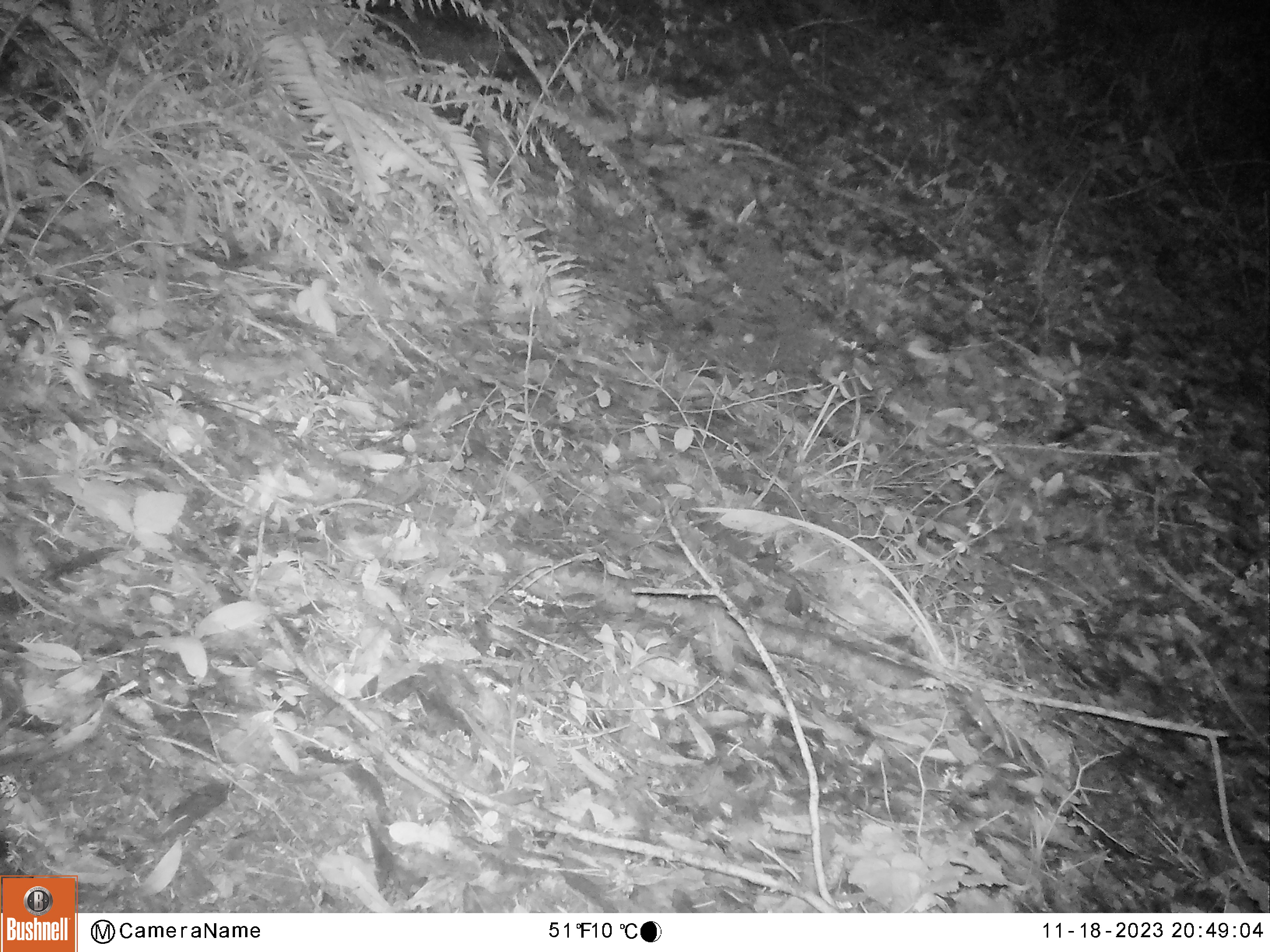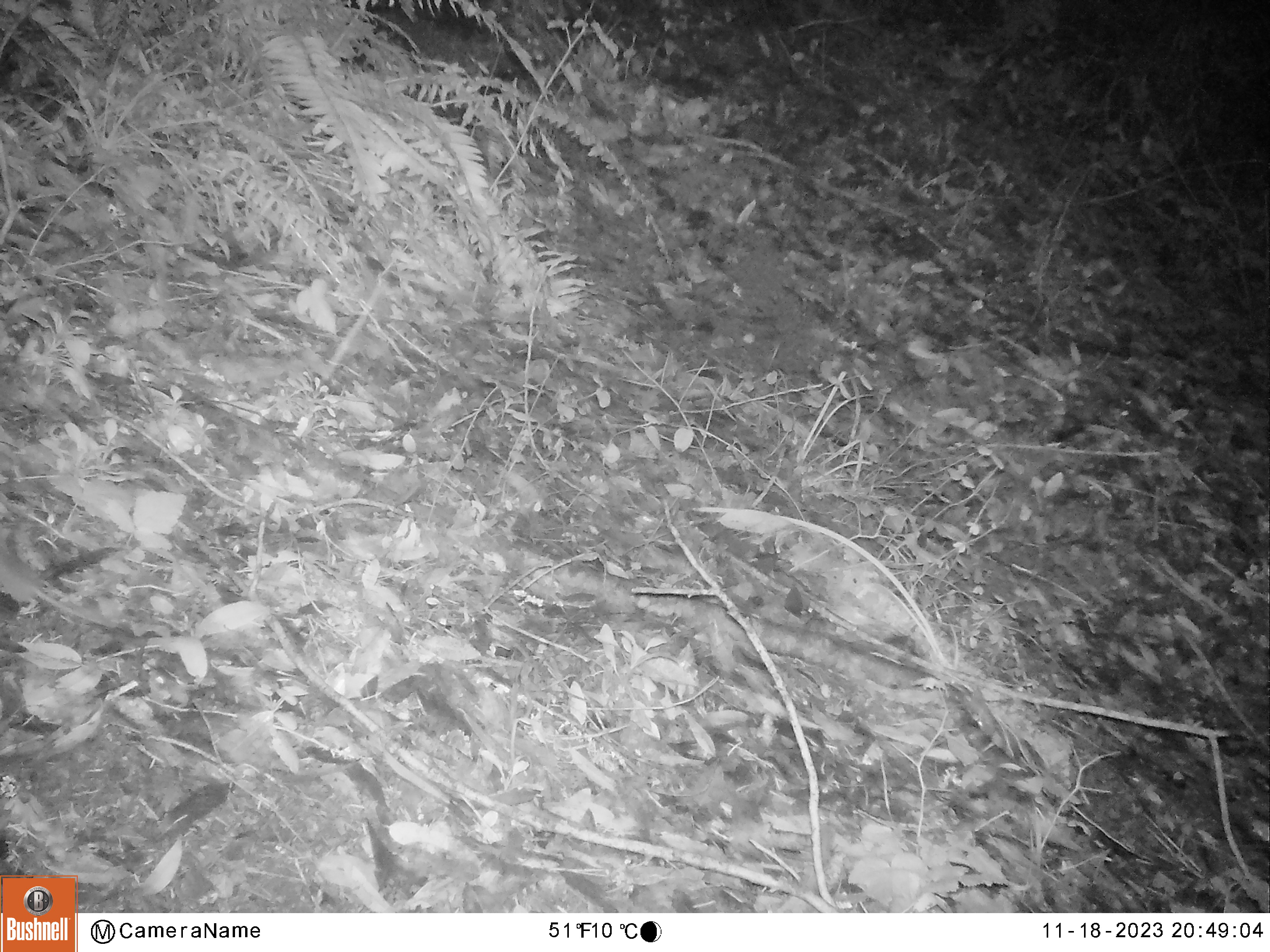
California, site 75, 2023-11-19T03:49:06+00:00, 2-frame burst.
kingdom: Animalia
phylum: Chordata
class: Mammalia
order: Rodentia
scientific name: Rodentia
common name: mouse or rat